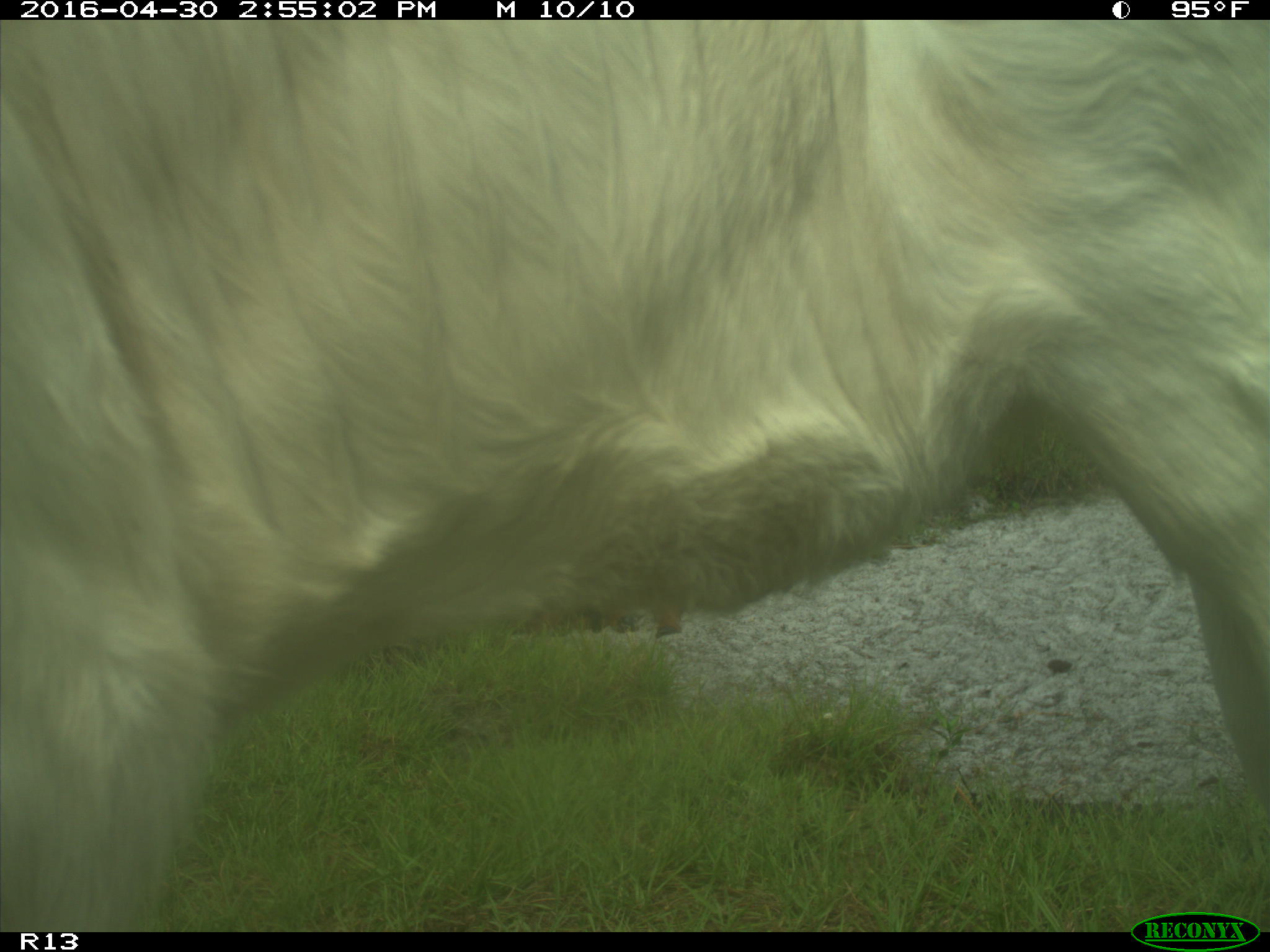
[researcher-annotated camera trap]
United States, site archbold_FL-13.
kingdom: Animalia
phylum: Chordata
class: Mammalia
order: Artiodactyla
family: Bovidae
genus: Bos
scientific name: Bos taurus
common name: domestic cow